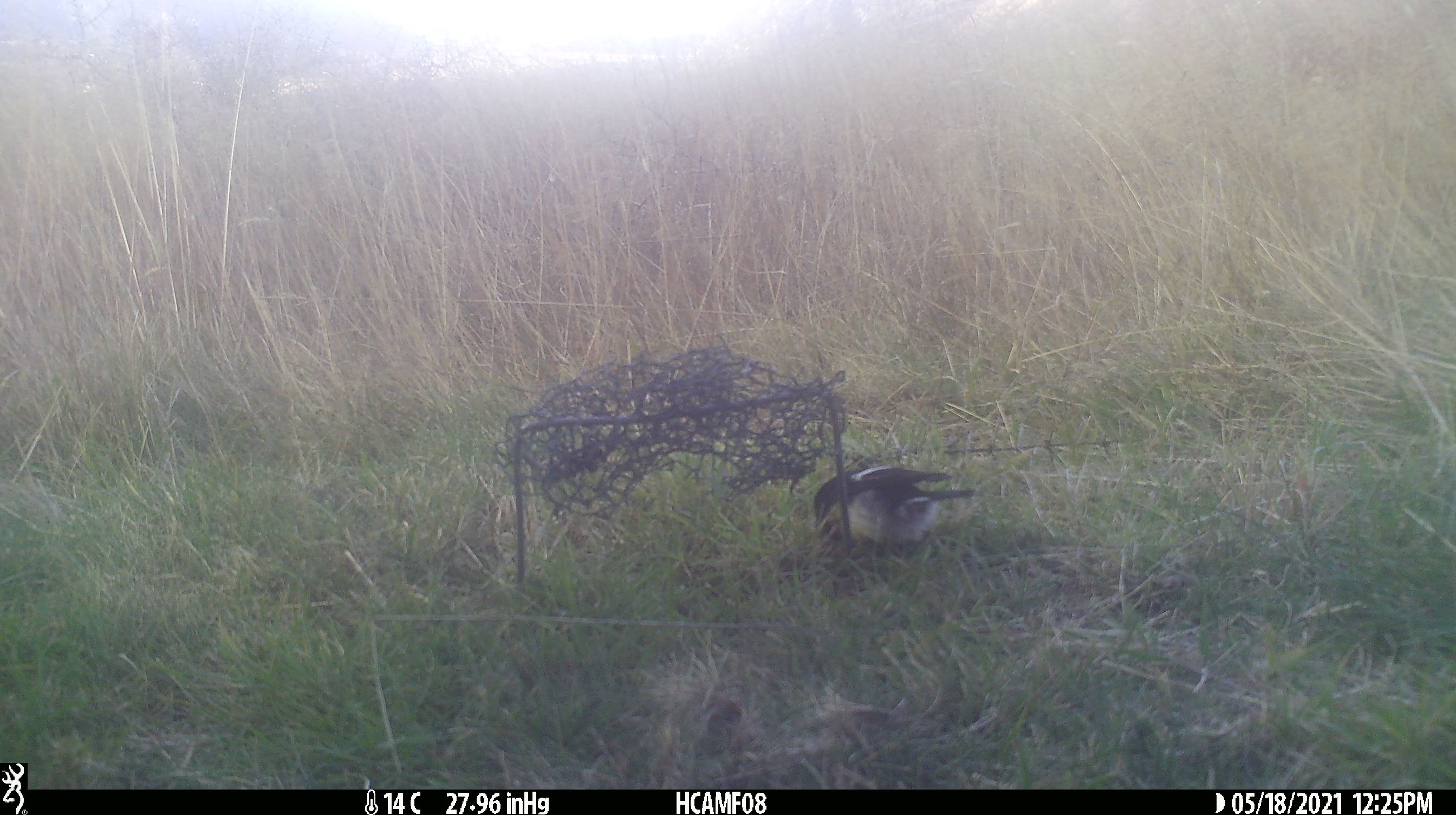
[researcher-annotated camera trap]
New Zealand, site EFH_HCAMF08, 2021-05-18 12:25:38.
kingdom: Animalia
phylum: Chordata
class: Aves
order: Passeriformes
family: Petroicidae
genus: Petroica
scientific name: Petroica macrocephala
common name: tomtit